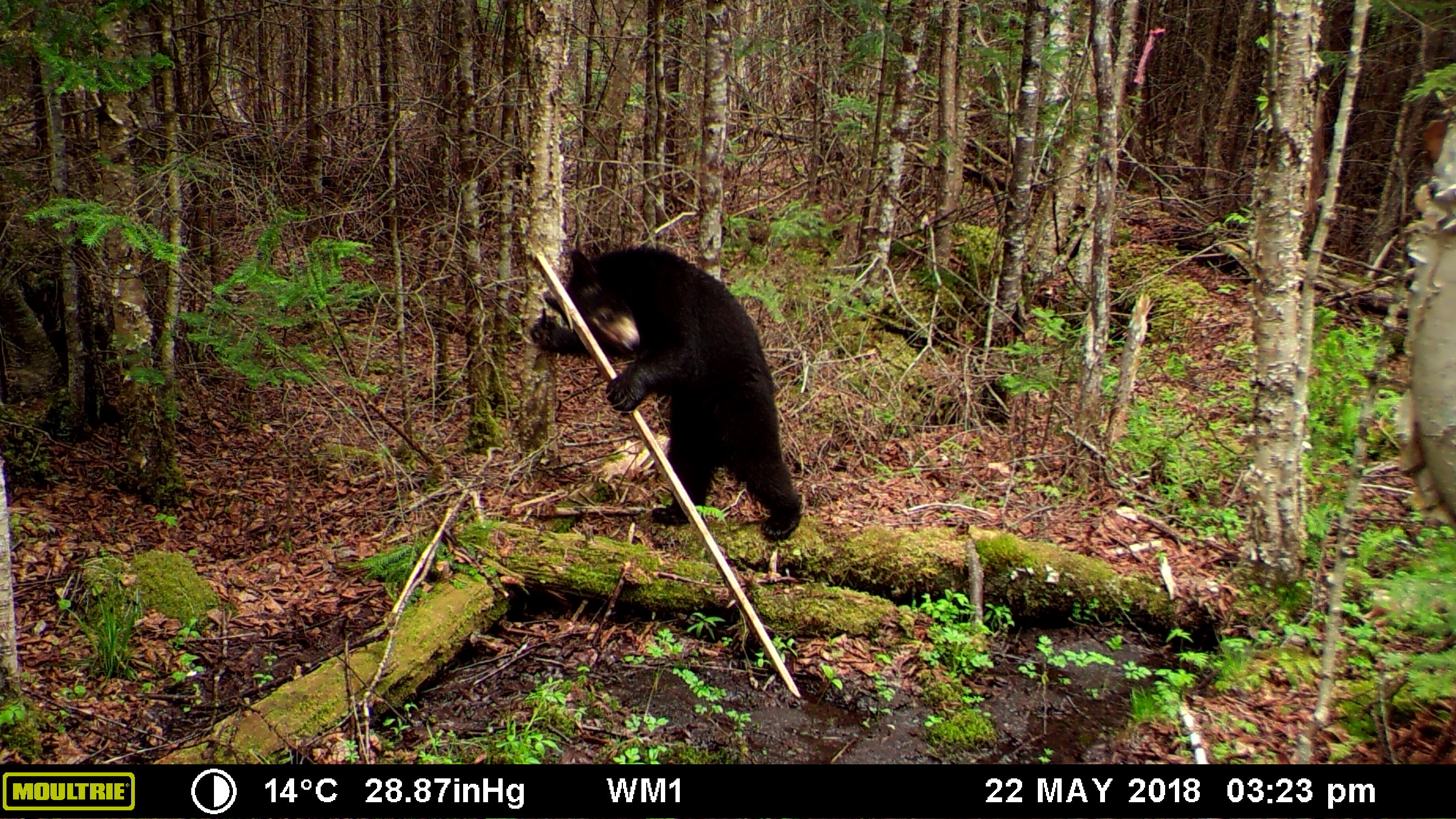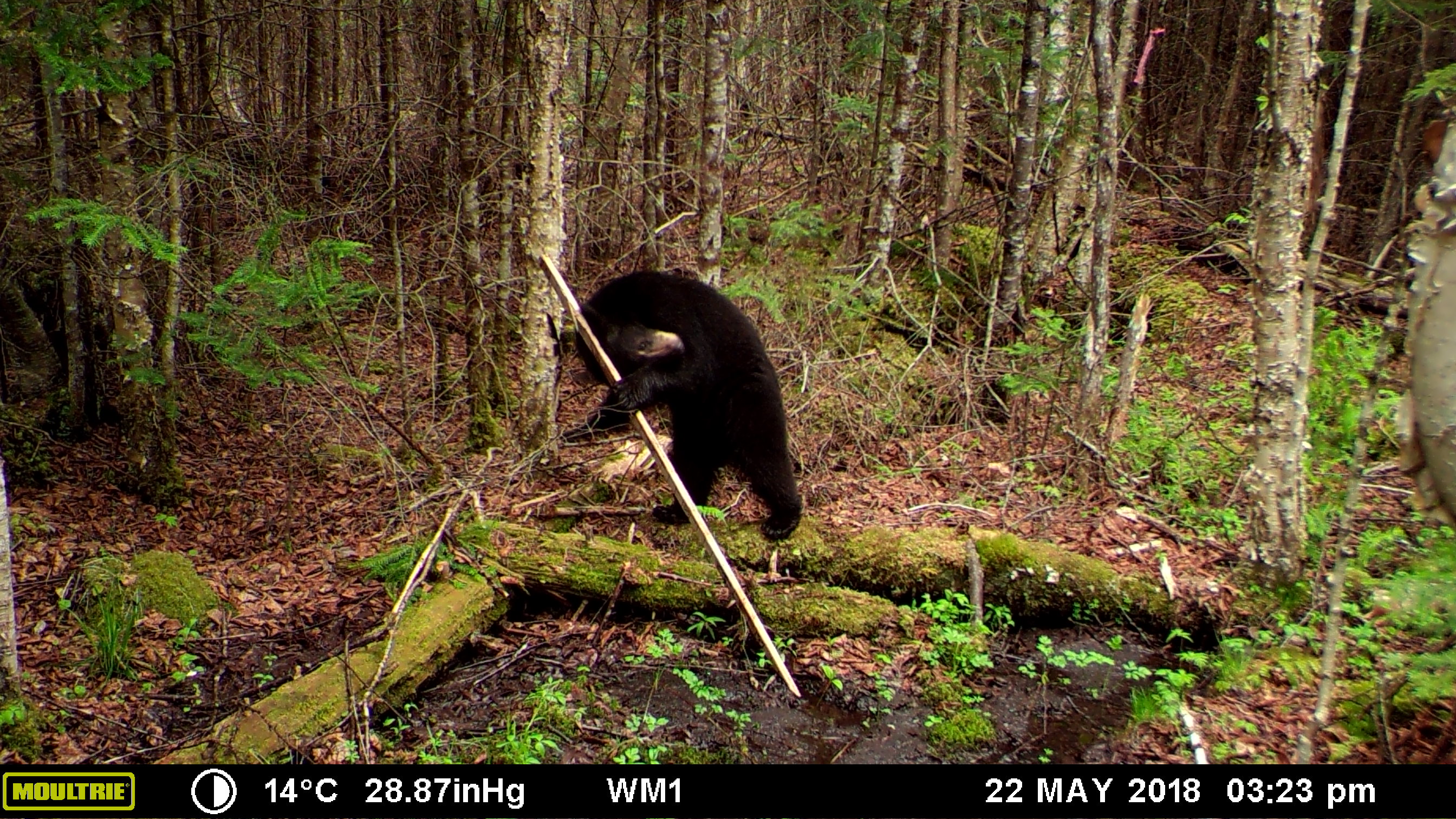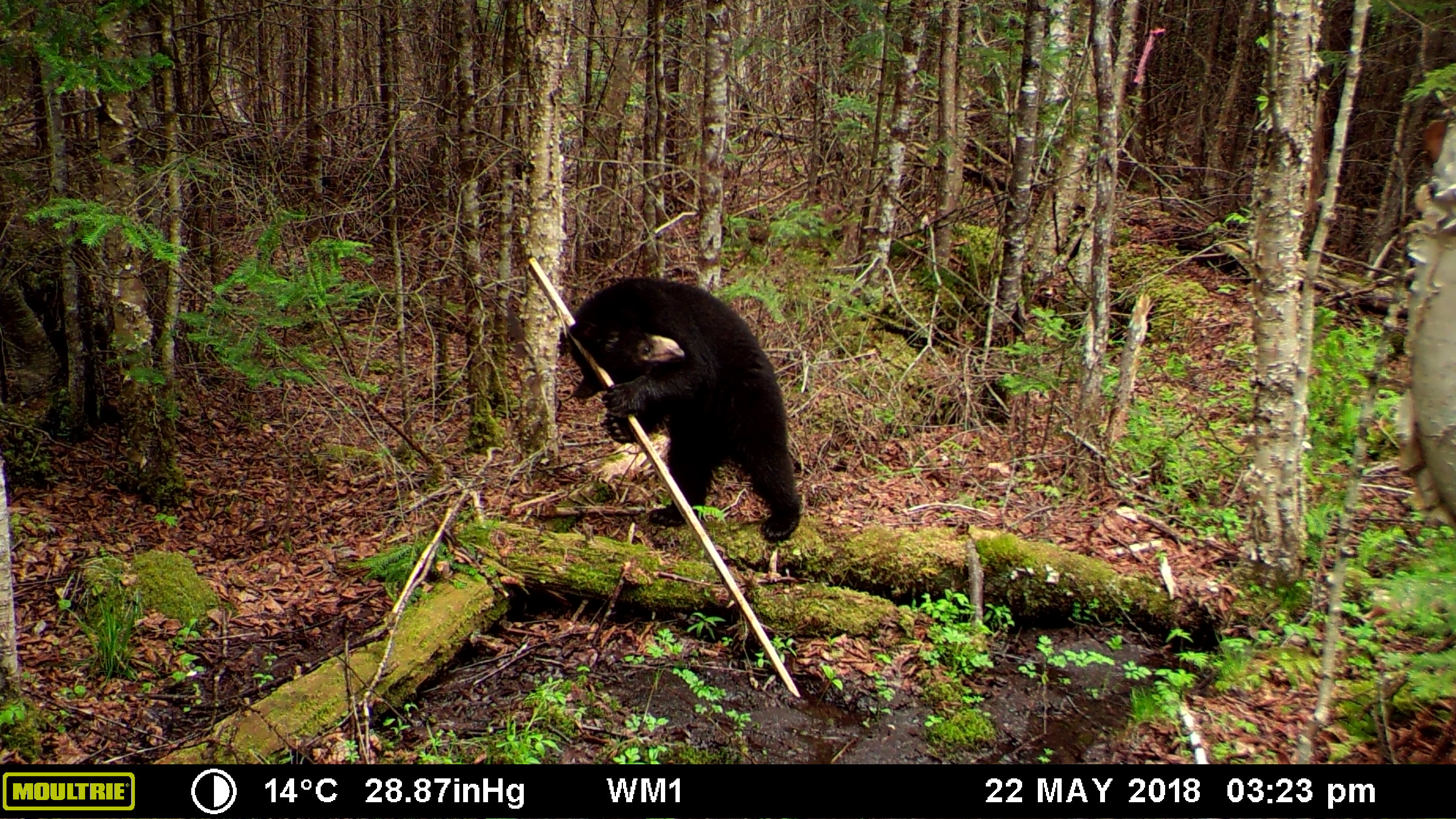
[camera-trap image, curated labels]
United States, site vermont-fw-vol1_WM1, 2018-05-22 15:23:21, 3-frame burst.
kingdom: Animalia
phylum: Chordata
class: Mammalia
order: Carnivora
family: Ursidae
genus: Ursus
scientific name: Ursus americanus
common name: black bear